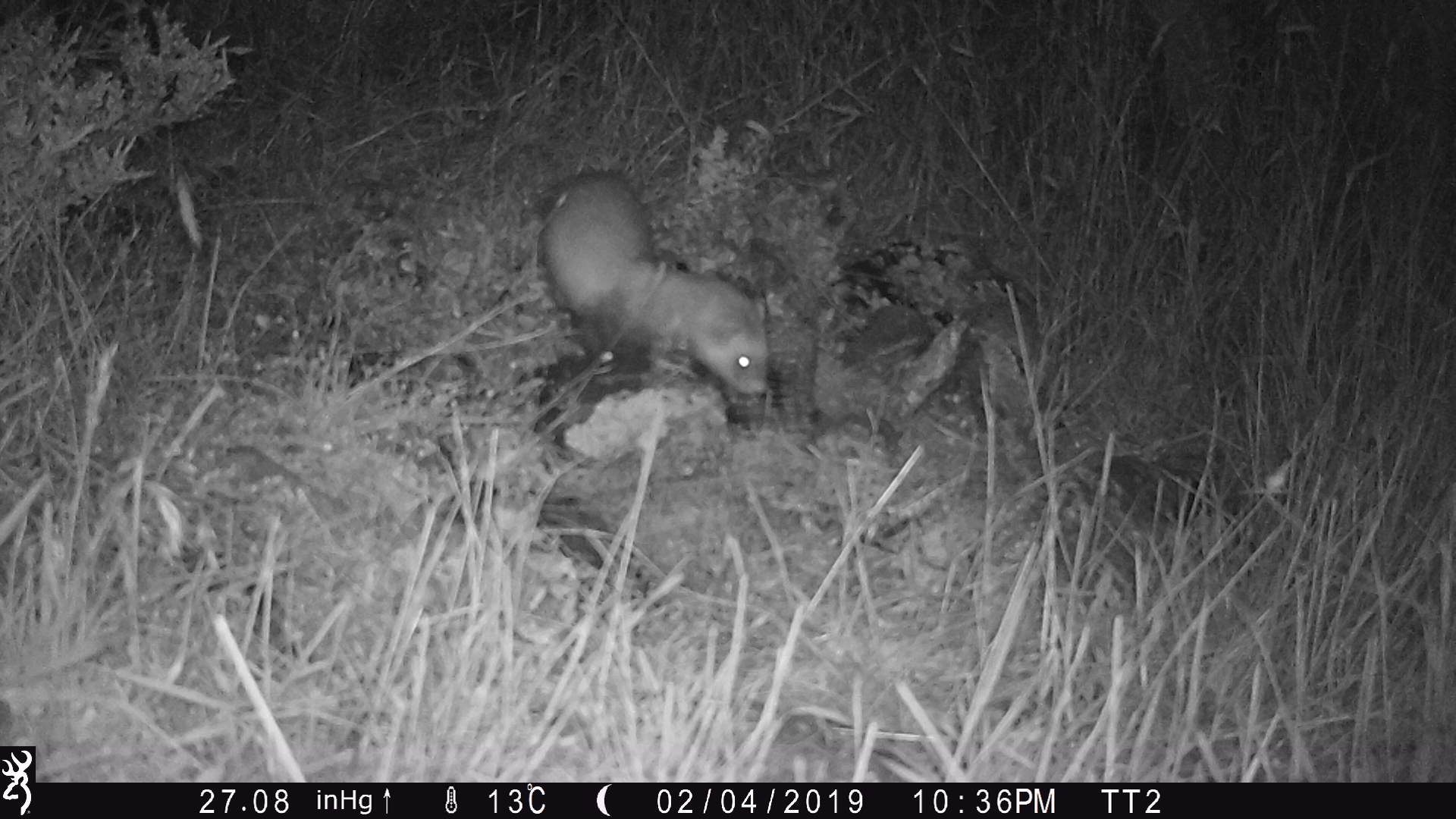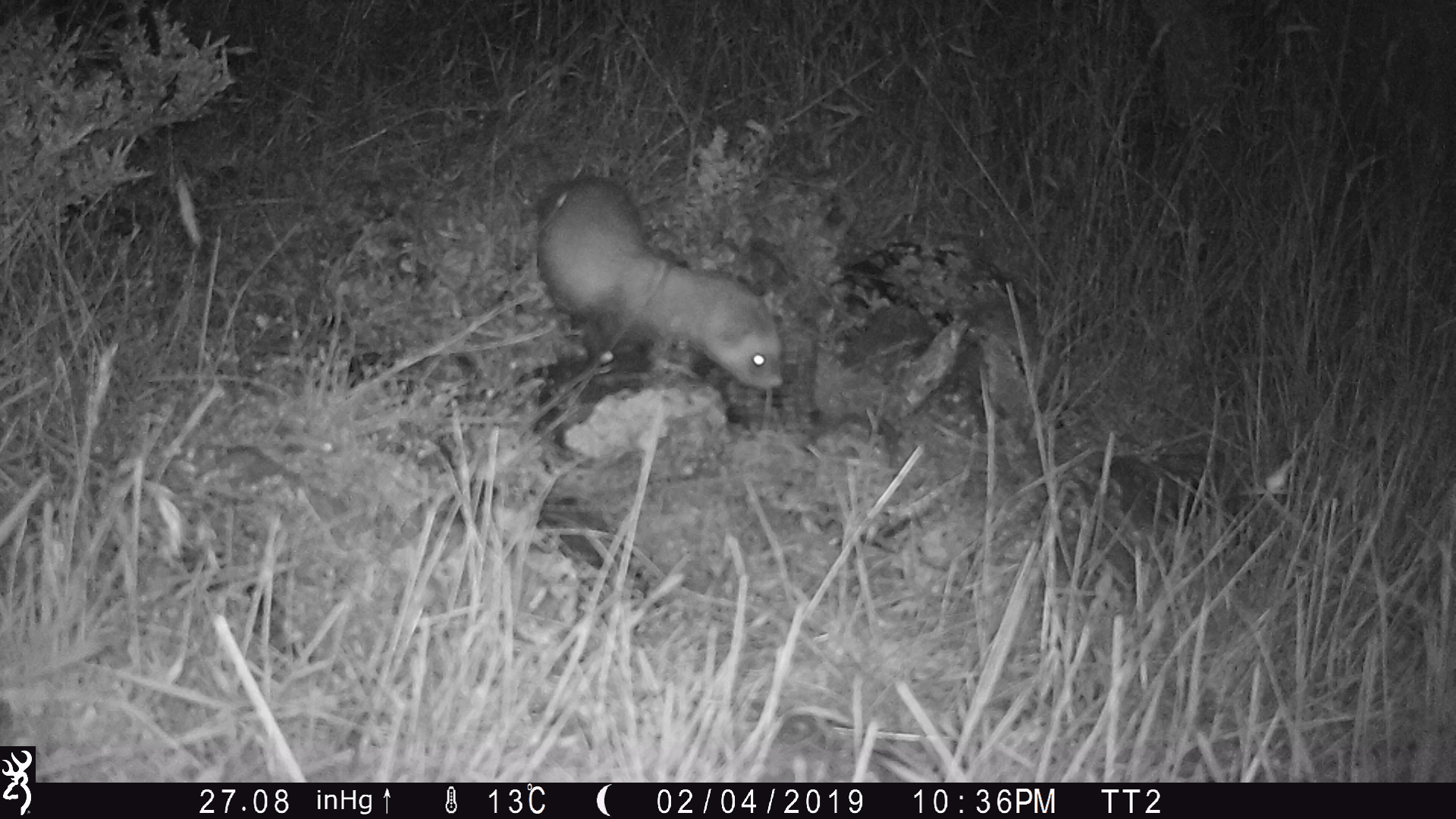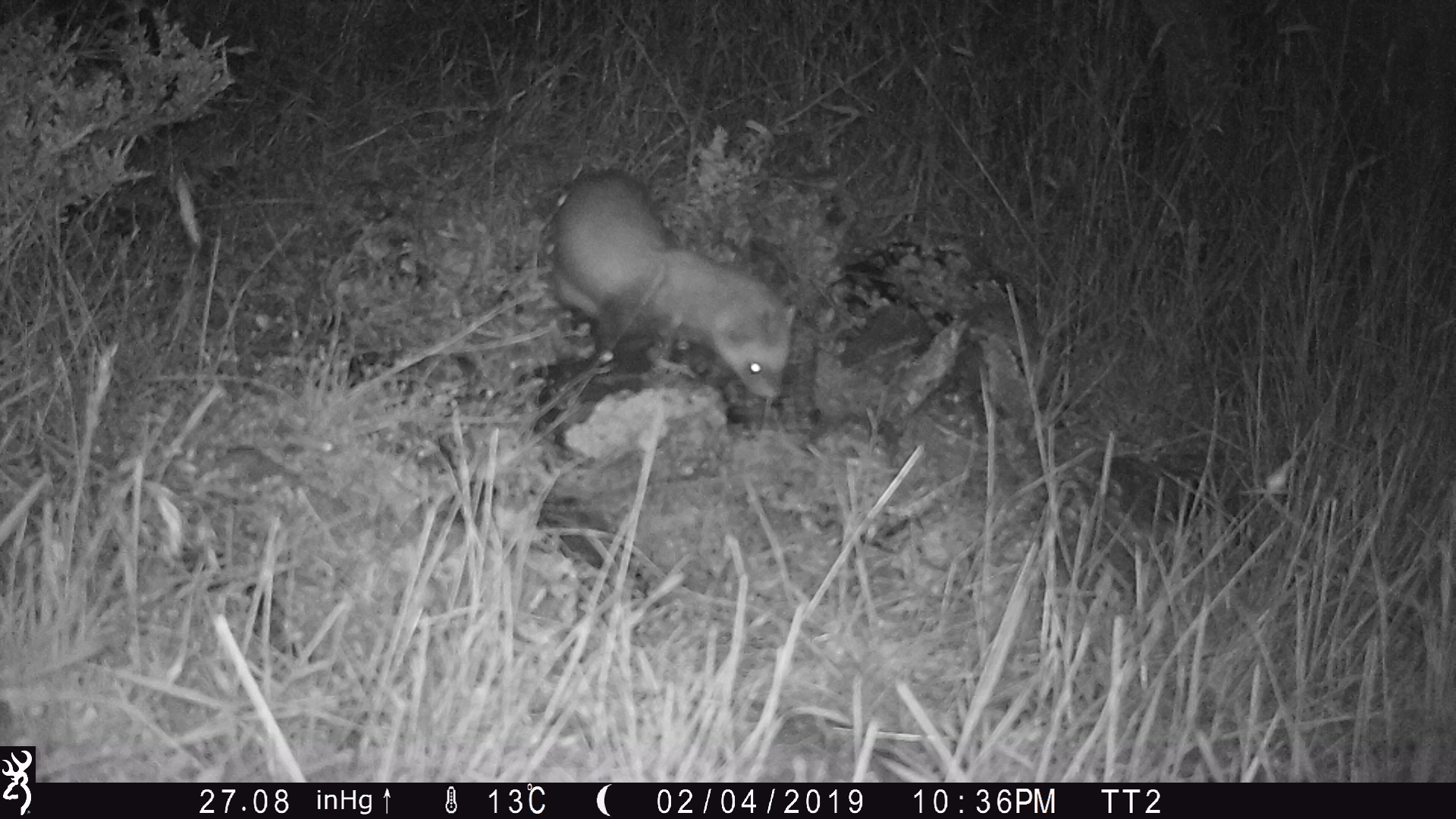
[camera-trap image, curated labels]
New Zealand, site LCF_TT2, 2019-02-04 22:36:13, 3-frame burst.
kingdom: Animalia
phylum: Chordata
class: Mammalia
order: Carnivora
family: Mustelidae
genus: Mustela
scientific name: Mustela furo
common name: ferret